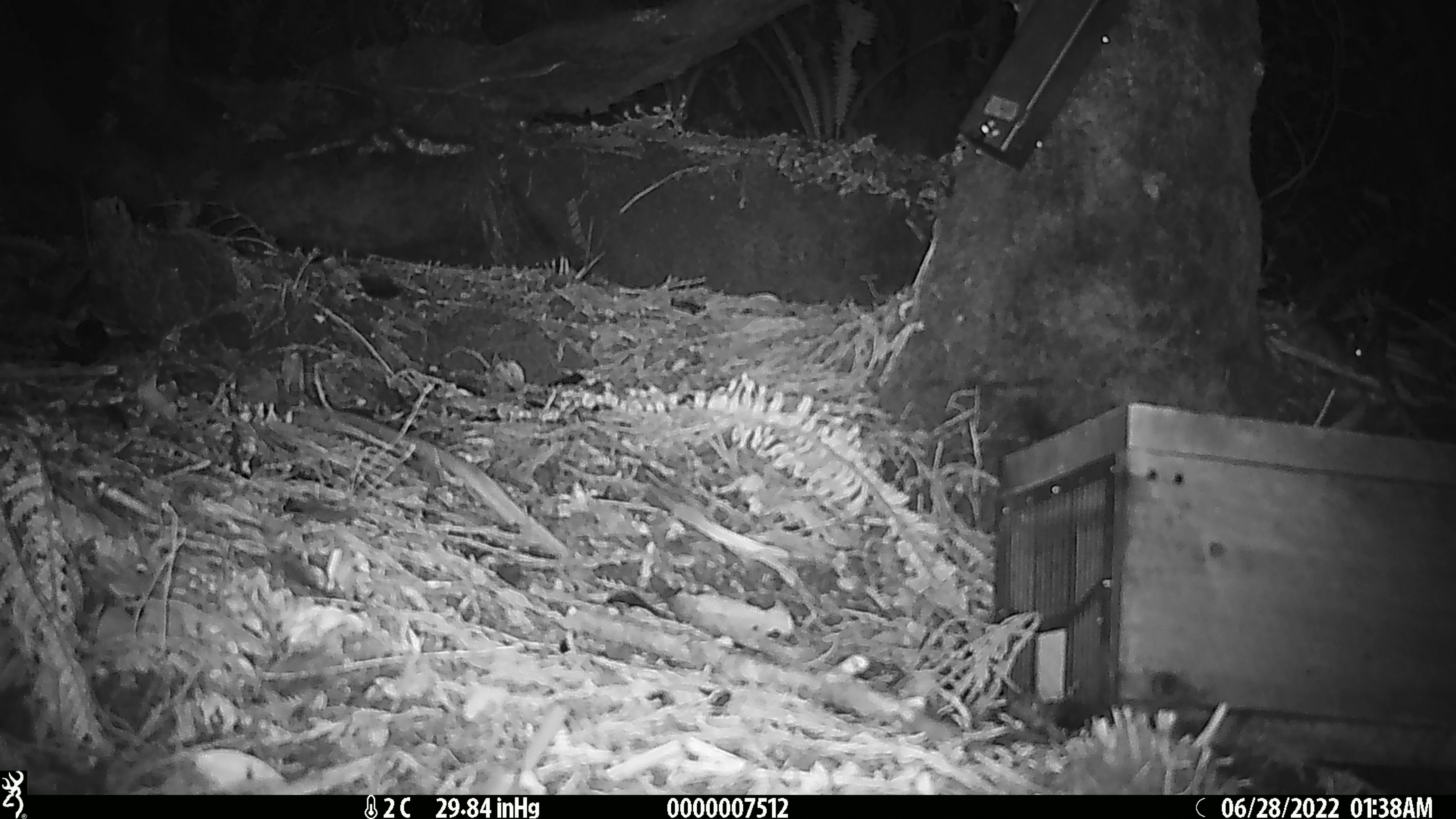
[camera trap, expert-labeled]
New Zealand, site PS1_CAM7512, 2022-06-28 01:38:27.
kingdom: Animalia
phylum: Chordata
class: Mammalia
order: Rodentia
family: Muridae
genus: Mus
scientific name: Mus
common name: mouse